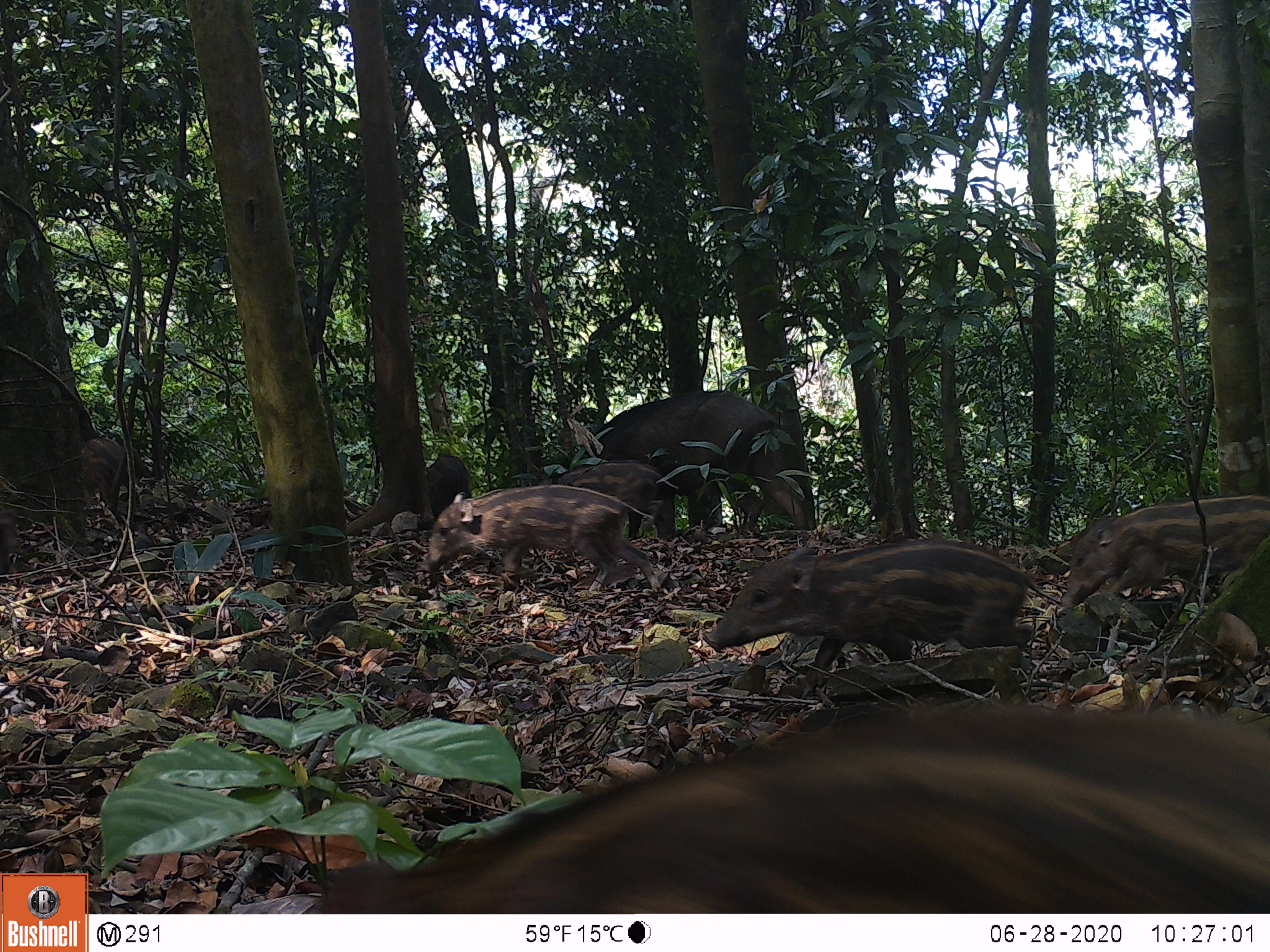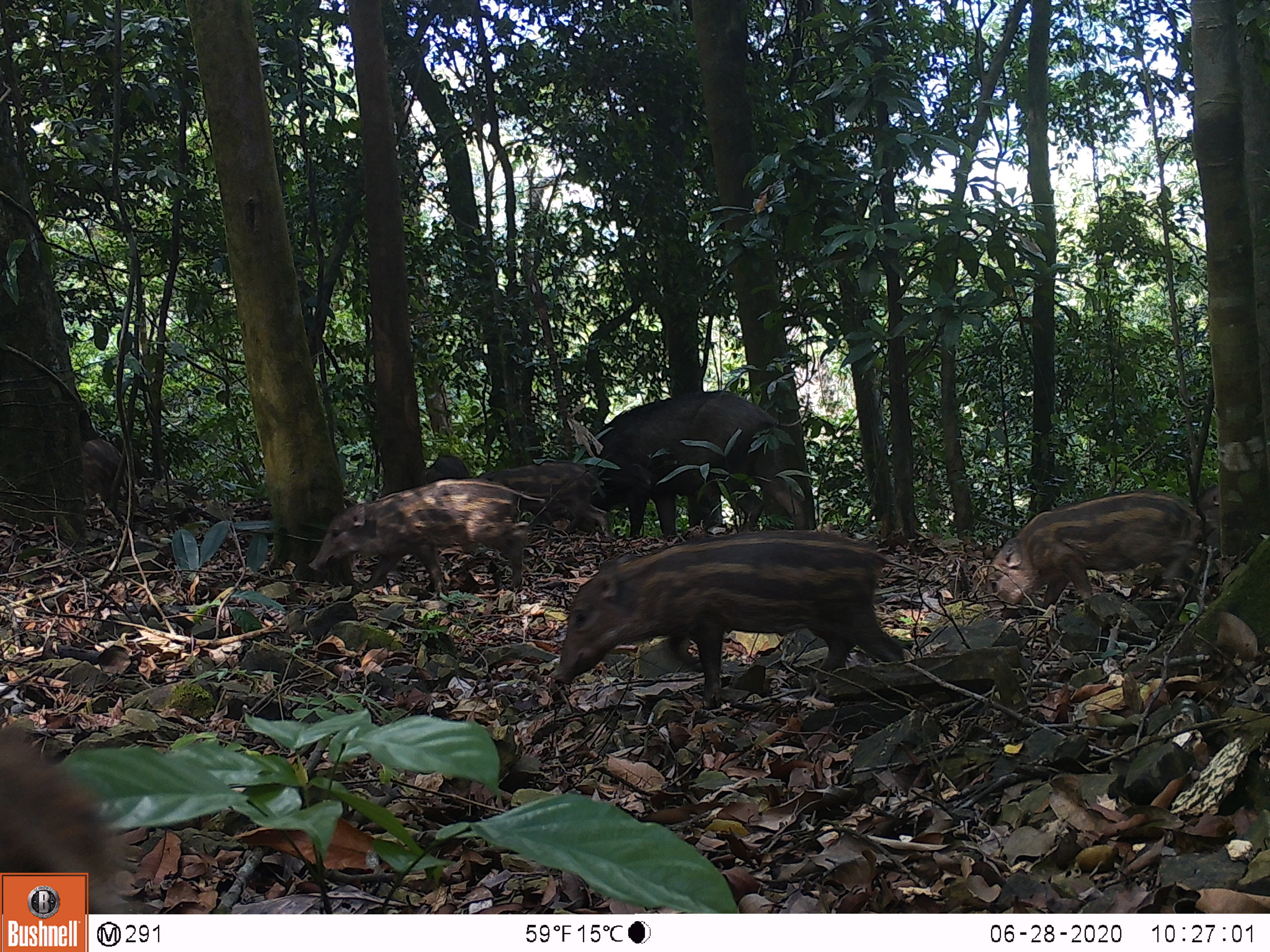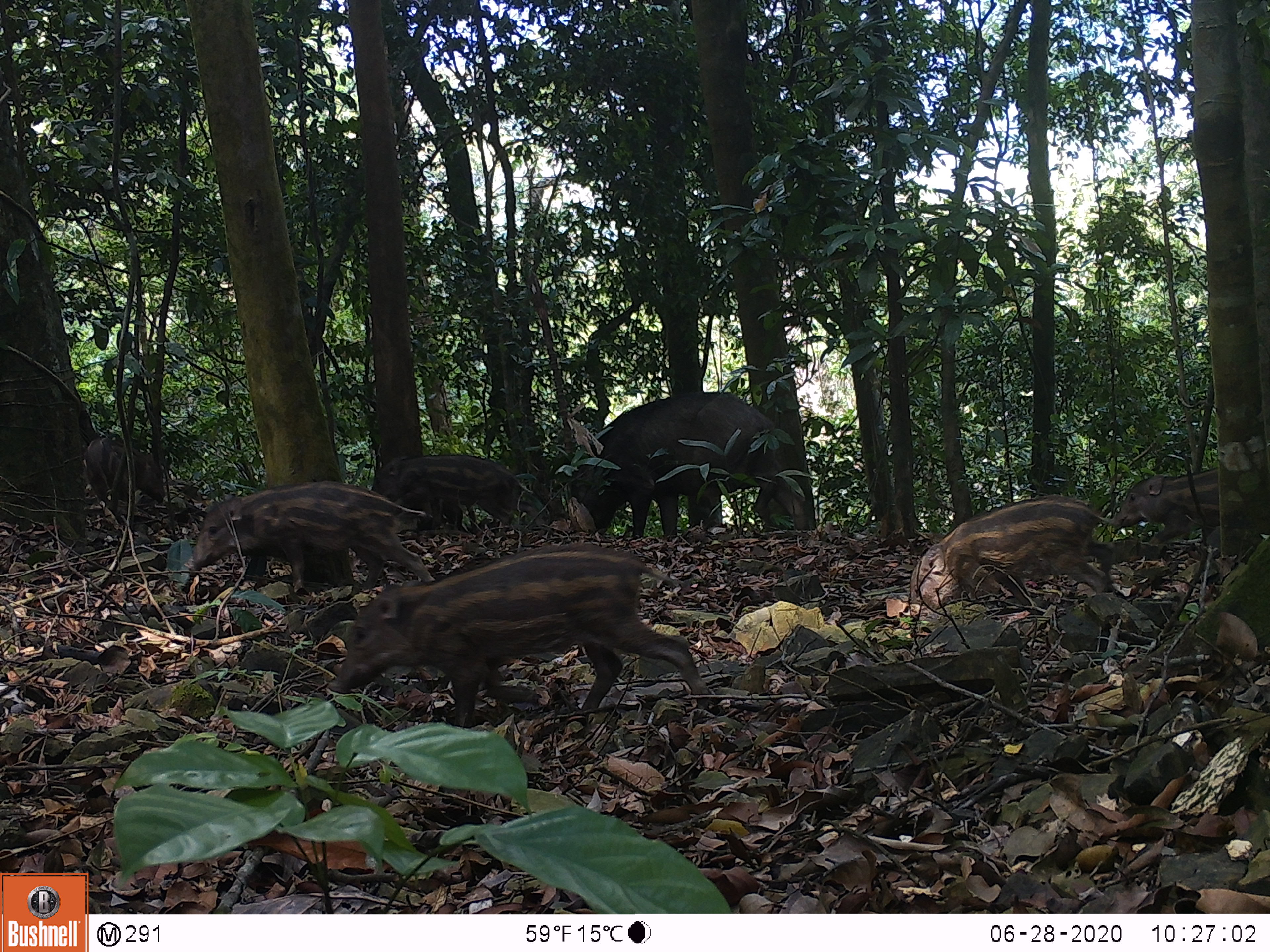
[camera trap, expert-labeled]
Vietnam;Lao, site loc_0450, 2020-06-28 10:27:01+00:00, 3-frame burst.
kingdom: Animalia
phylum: Chordata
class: Mammalia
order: Artiodactyla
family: Suidae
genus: Sus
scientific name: Sus scrofa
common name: eurasian wild pig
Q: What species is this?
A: Eurasian wild pig (Sus scrofa).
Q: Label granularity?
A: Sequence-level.